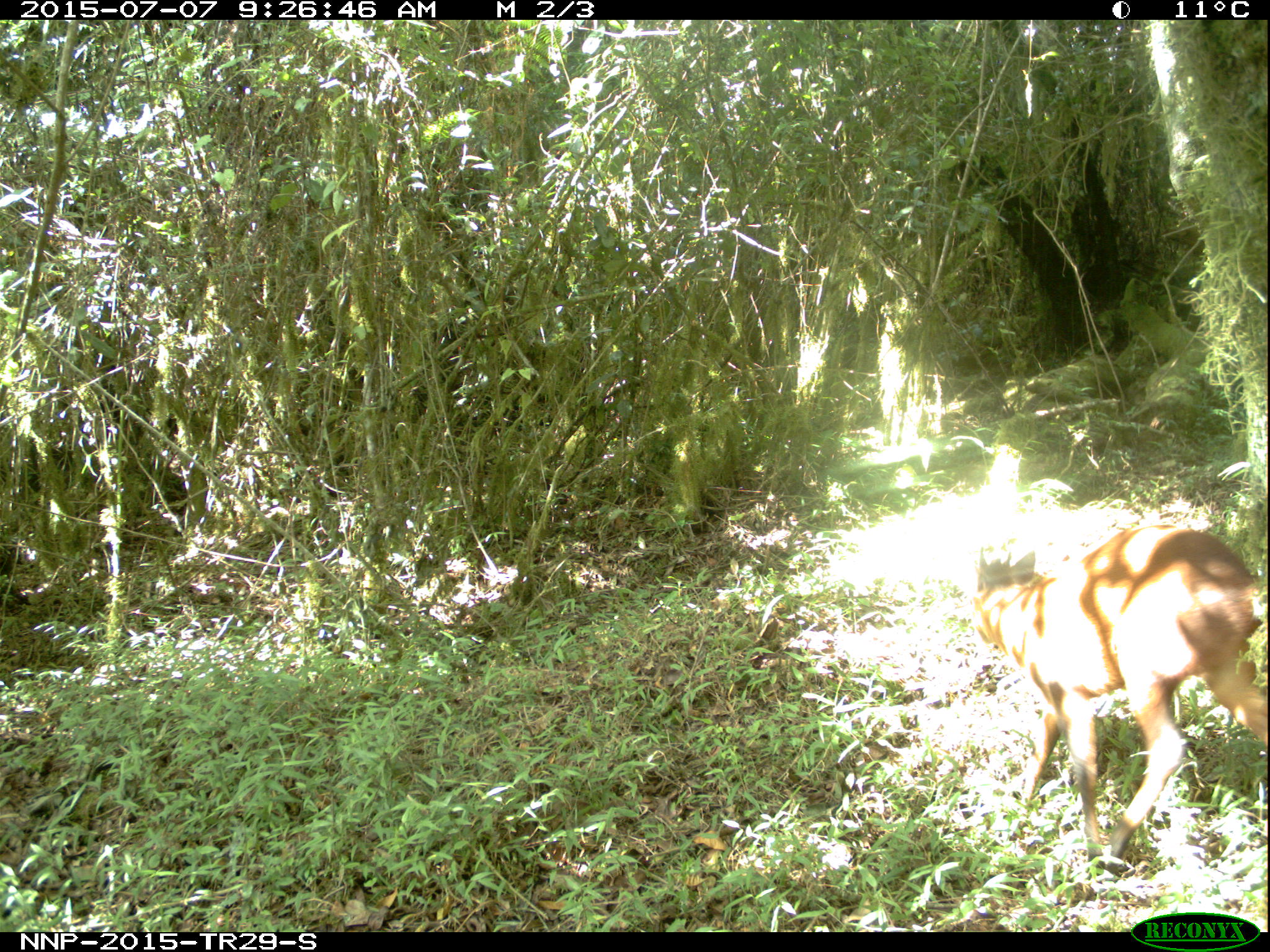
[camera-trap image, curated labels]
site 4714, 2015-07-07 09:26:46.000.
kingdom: Animalia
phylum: Chordata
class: Mammalia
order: Artiodactyla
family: Bovidae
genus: Cephalophus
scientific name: Cephalophus nigrifrons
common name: black-fronted duiker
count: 1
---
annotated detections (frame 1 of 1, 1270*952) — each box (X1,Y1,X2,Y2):
cephalophus nigrifrons: (972,524,1262,864)